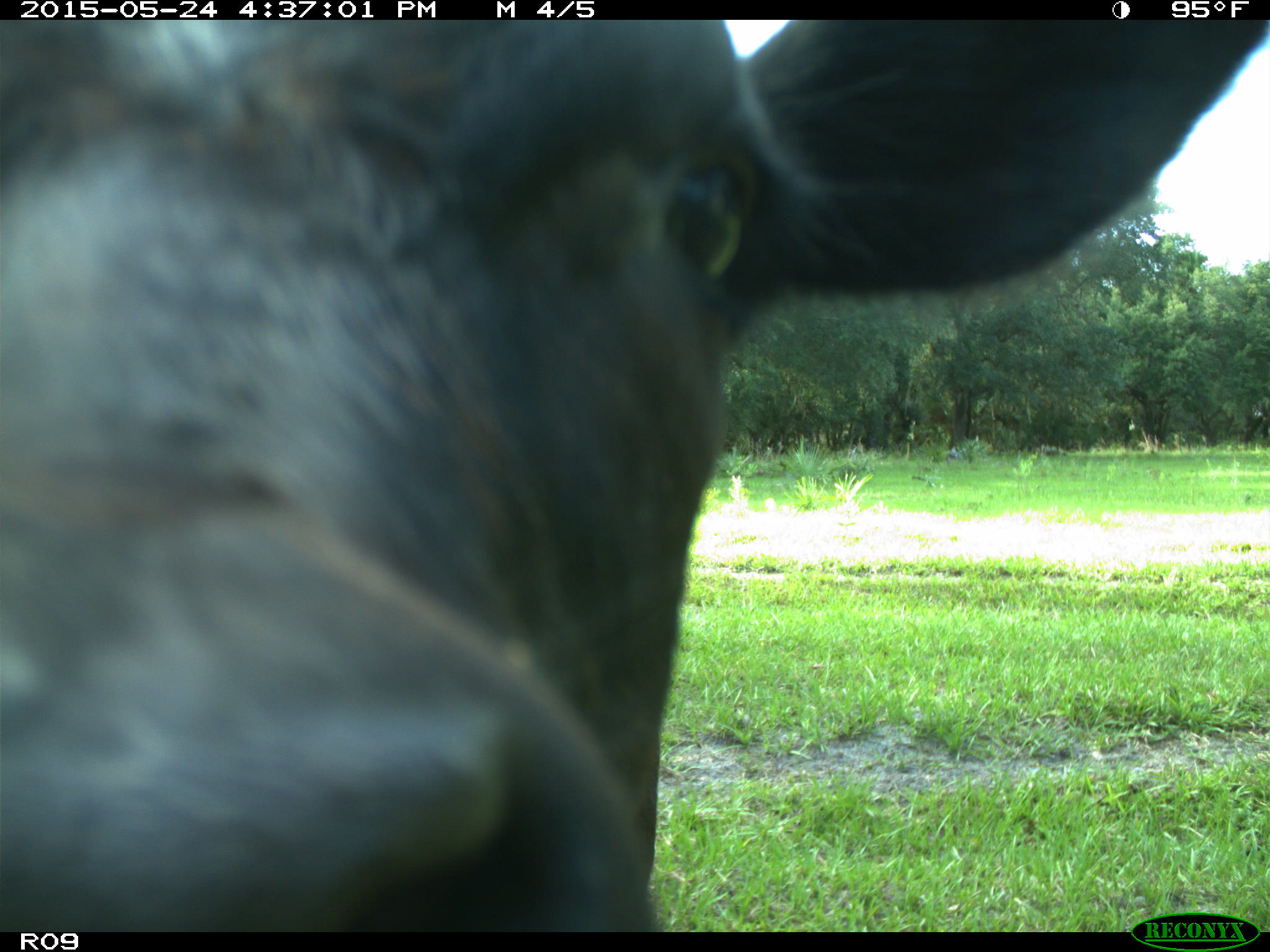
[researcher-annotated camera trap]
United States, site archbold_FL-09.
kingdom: Animalia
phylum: Chordata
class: Mammalia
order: Artiodactyla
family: Bovidae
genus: Bos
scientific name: Bos taurus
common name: domestic cow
Bos taurus (domestic cow).